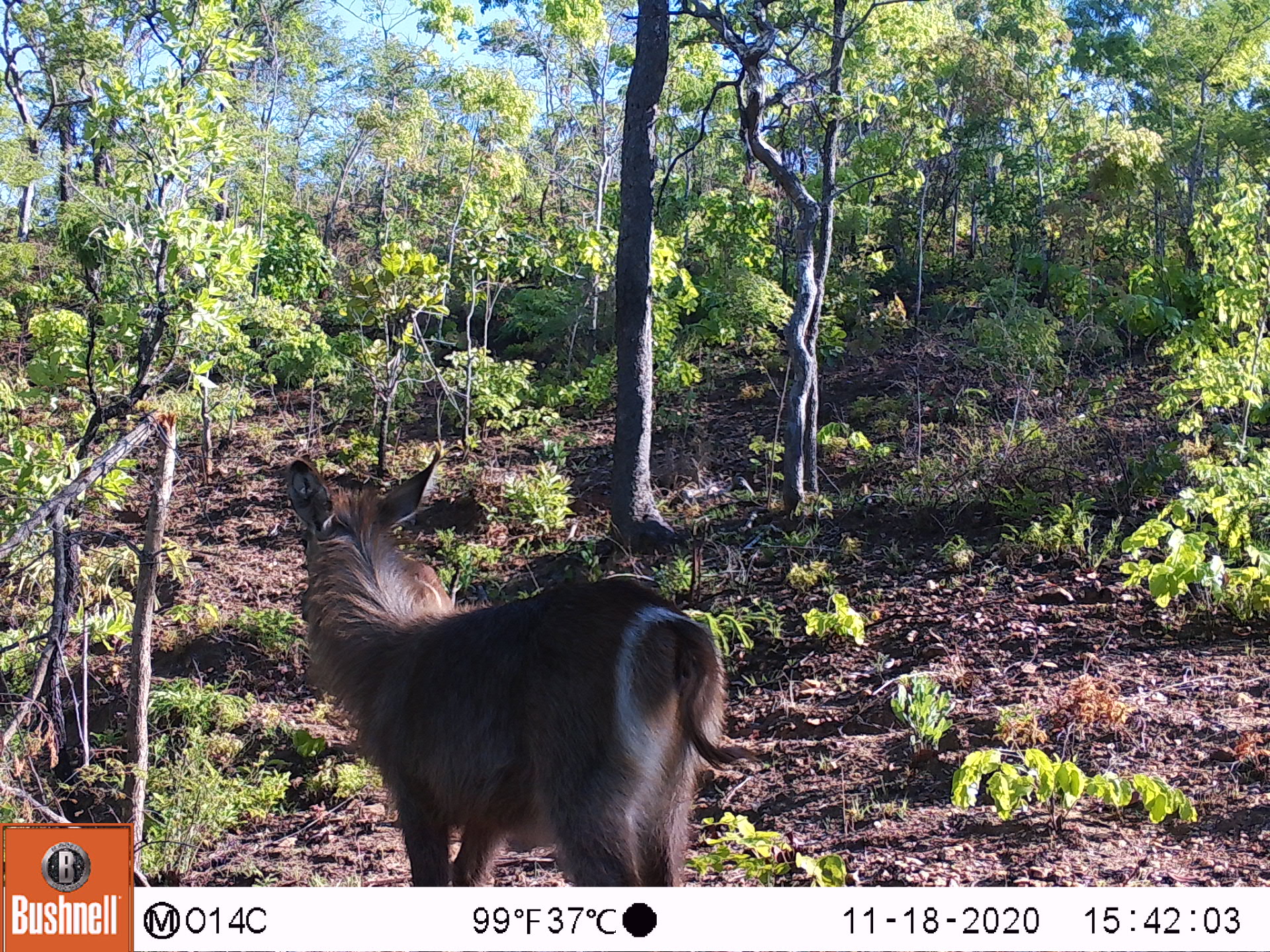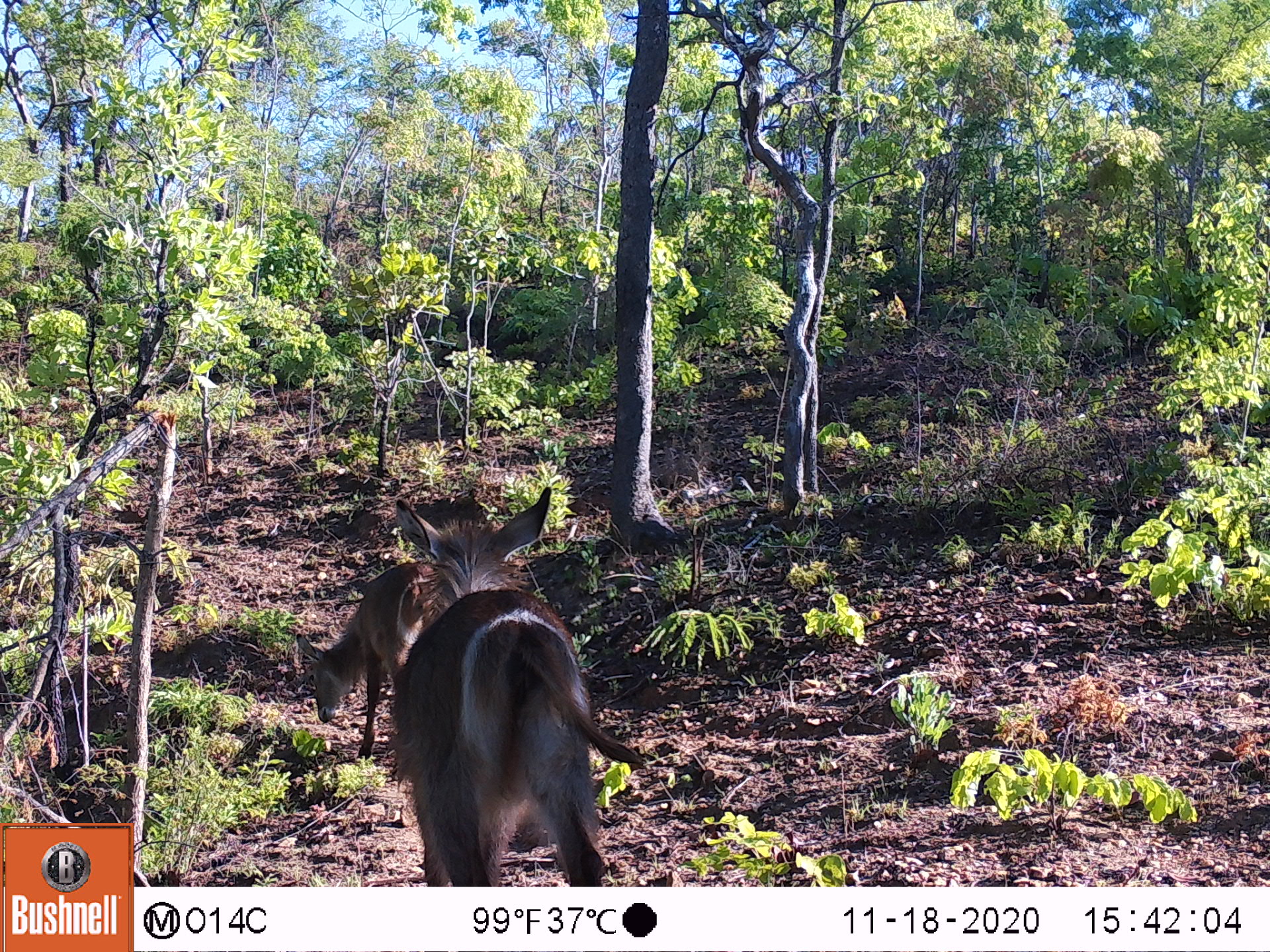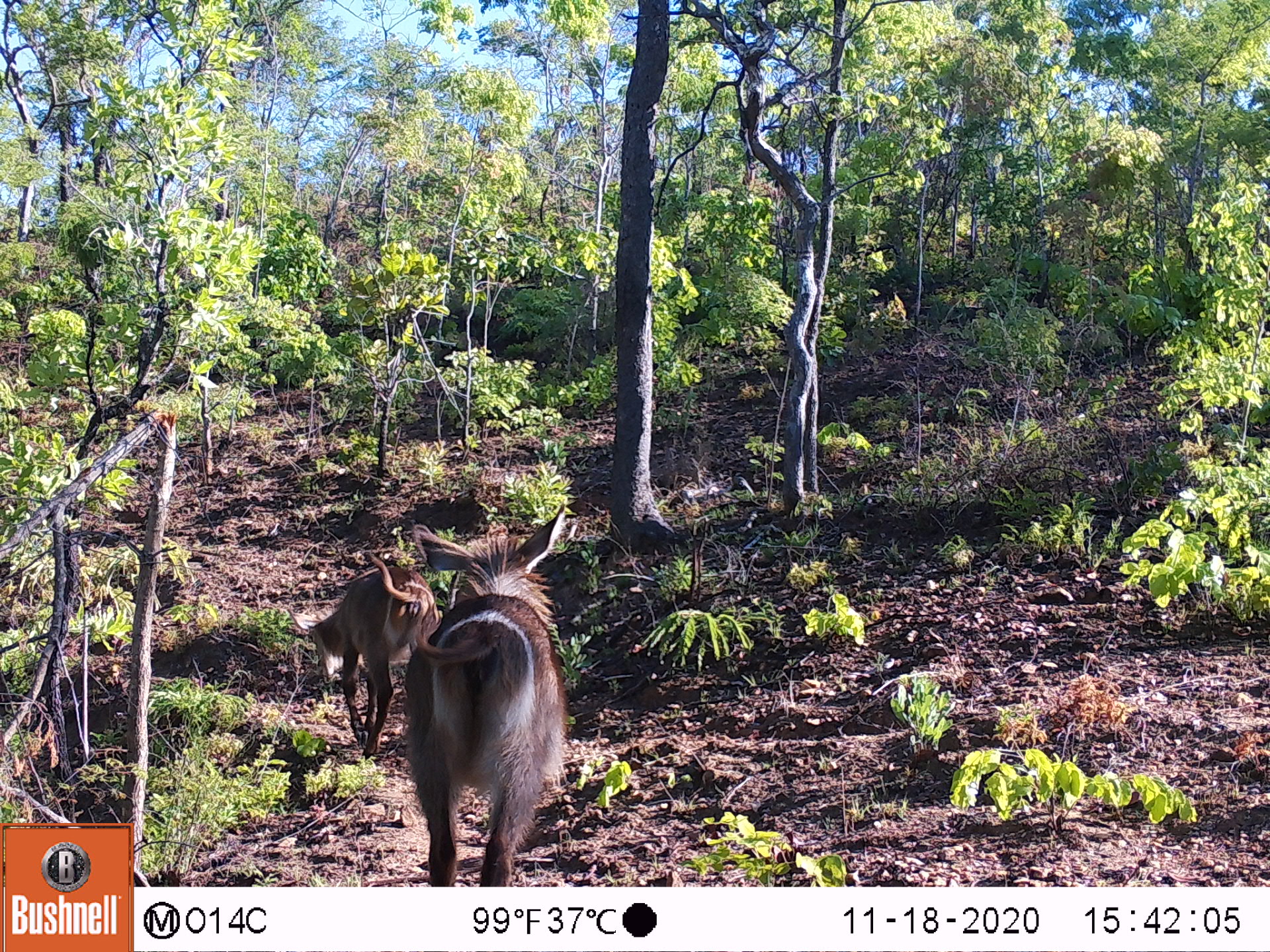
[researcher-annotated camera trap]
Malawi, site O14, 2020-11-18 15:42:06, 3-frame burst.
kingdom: Animalia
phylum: Chordata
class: Mammalia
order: Artiodactyla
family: Bovidae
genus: Kobus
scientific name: Kobus ellipsiprymnus ellipsiprymnus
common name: common waterbuck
Common waterbuck (Kobus ellipsiprymnus ellipsiprymnus), count 1.